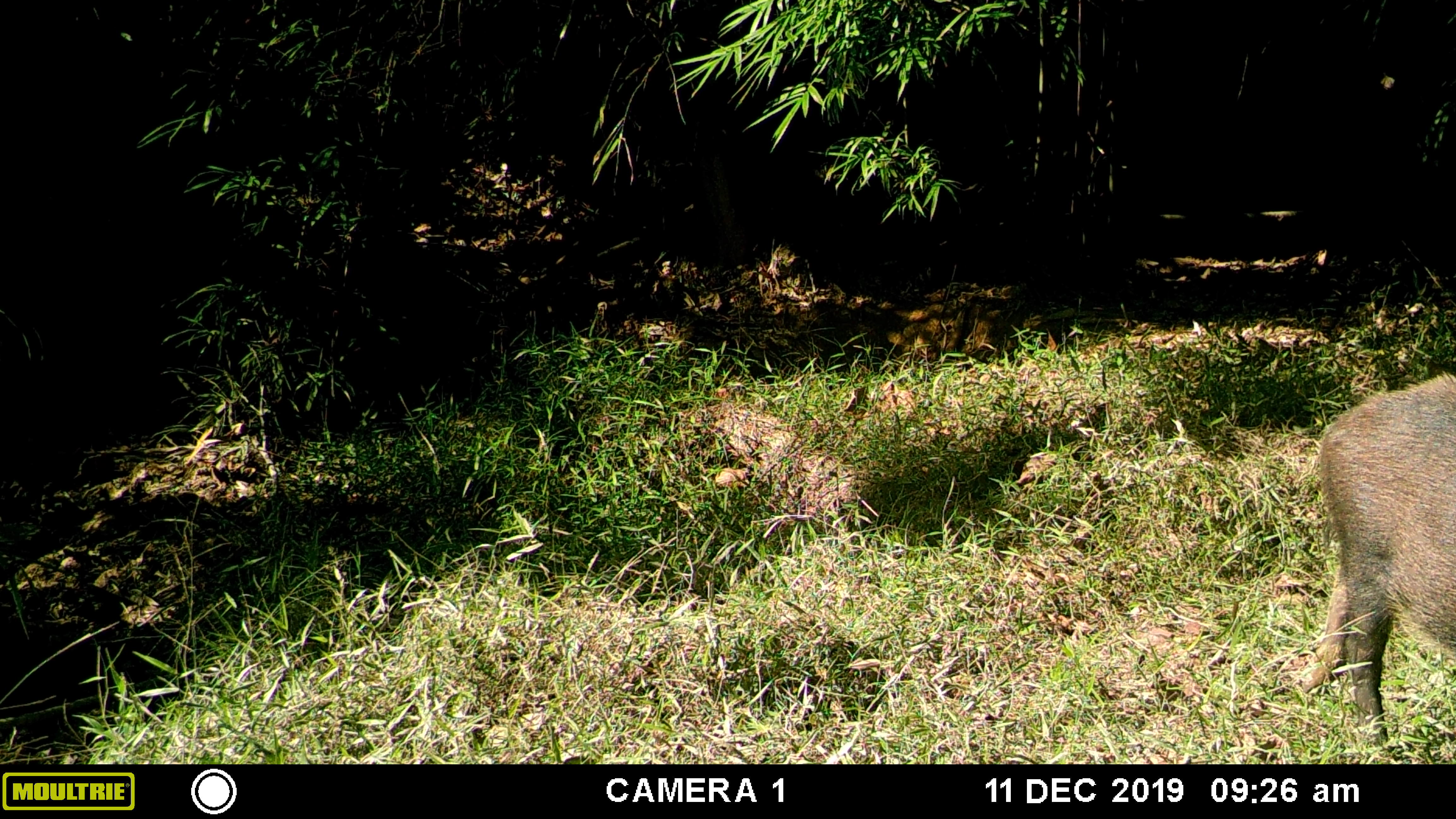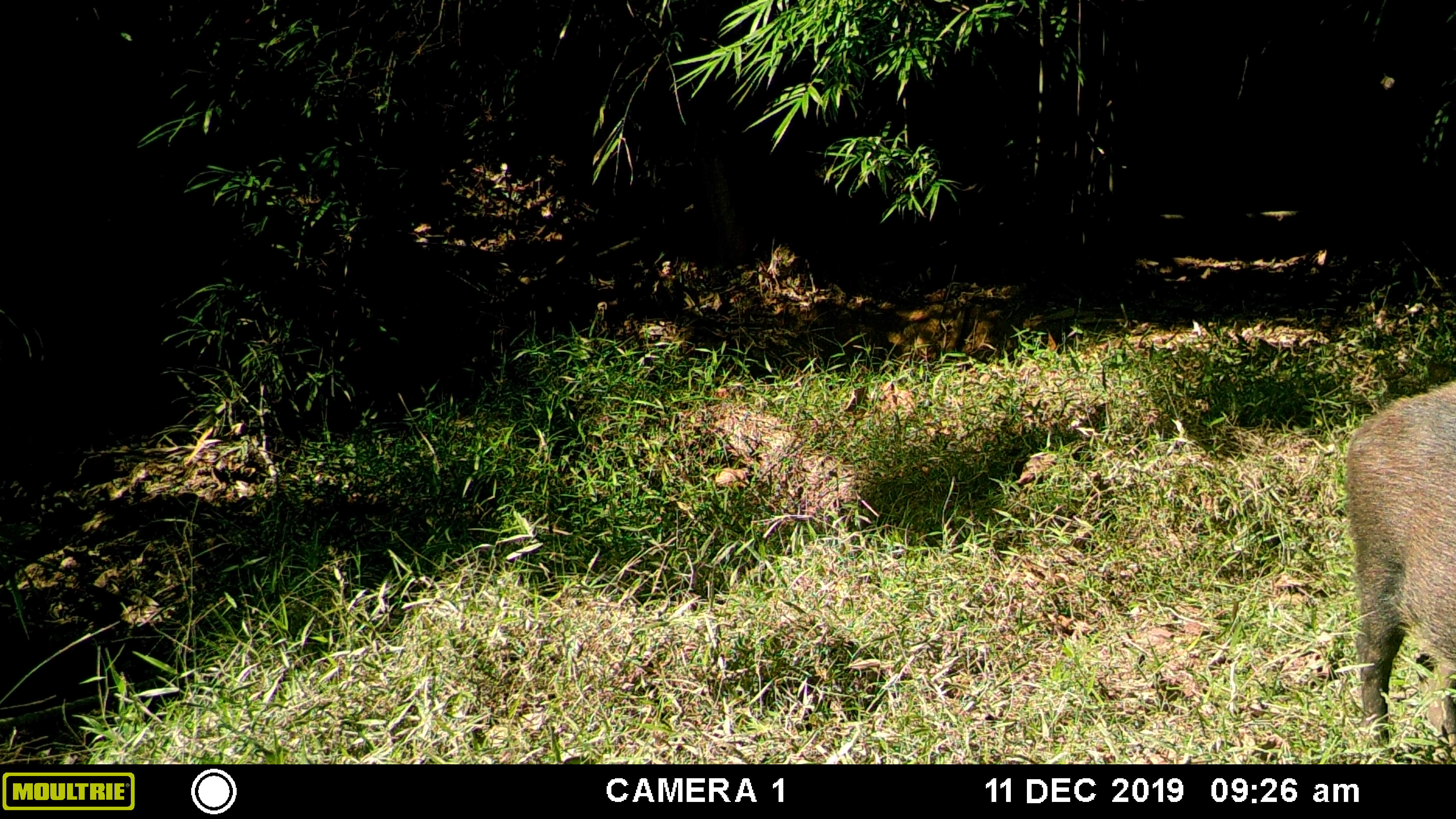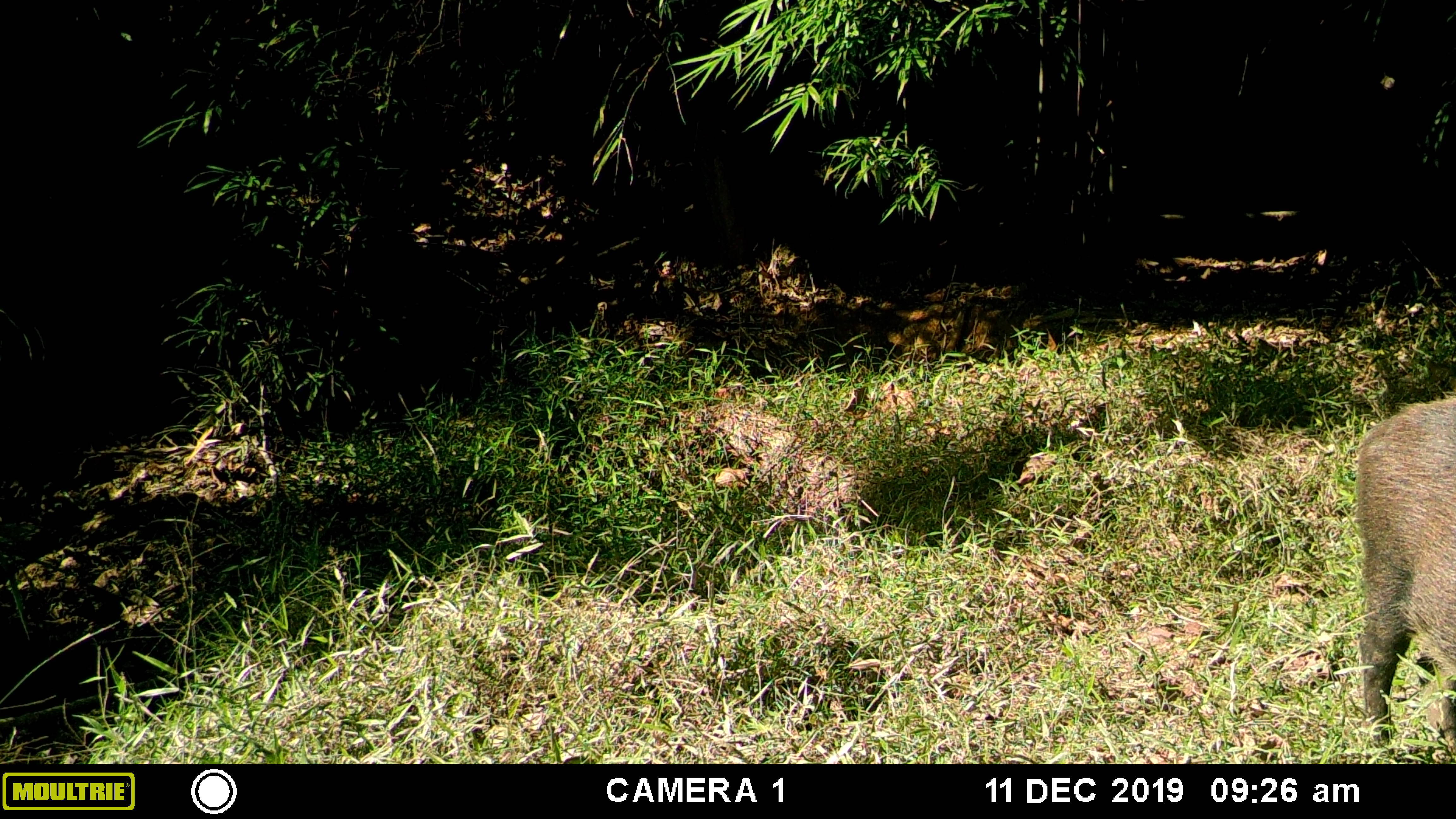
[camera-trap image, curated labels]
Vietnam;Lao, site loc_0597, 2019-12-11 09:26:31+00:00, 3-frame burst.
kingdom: Animalia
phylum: Chordata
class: Mammalia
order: Artiodactyla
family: Suidae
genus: Sus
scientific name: Sus scrofa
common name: eurasian wild pig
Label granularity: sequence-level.